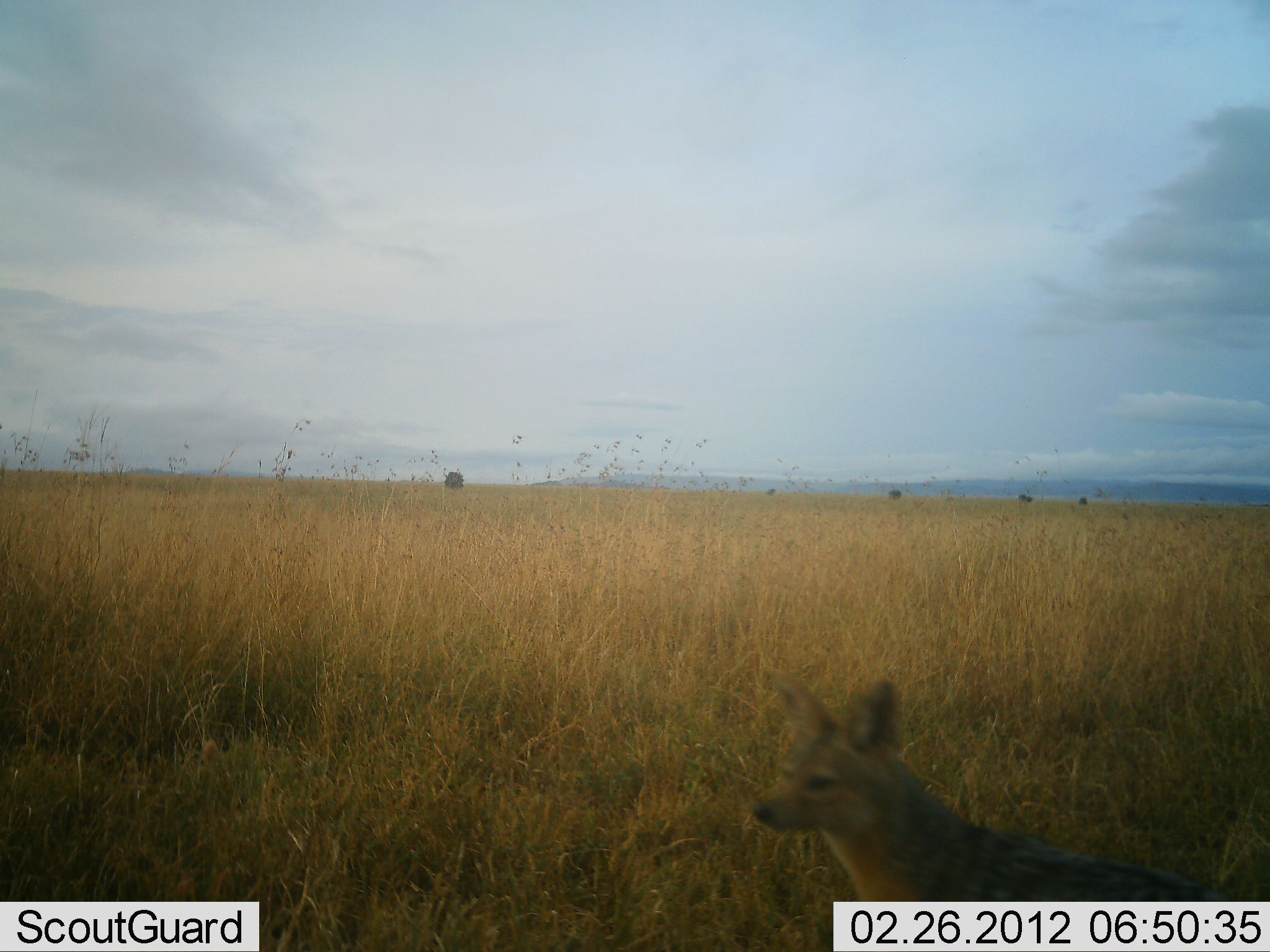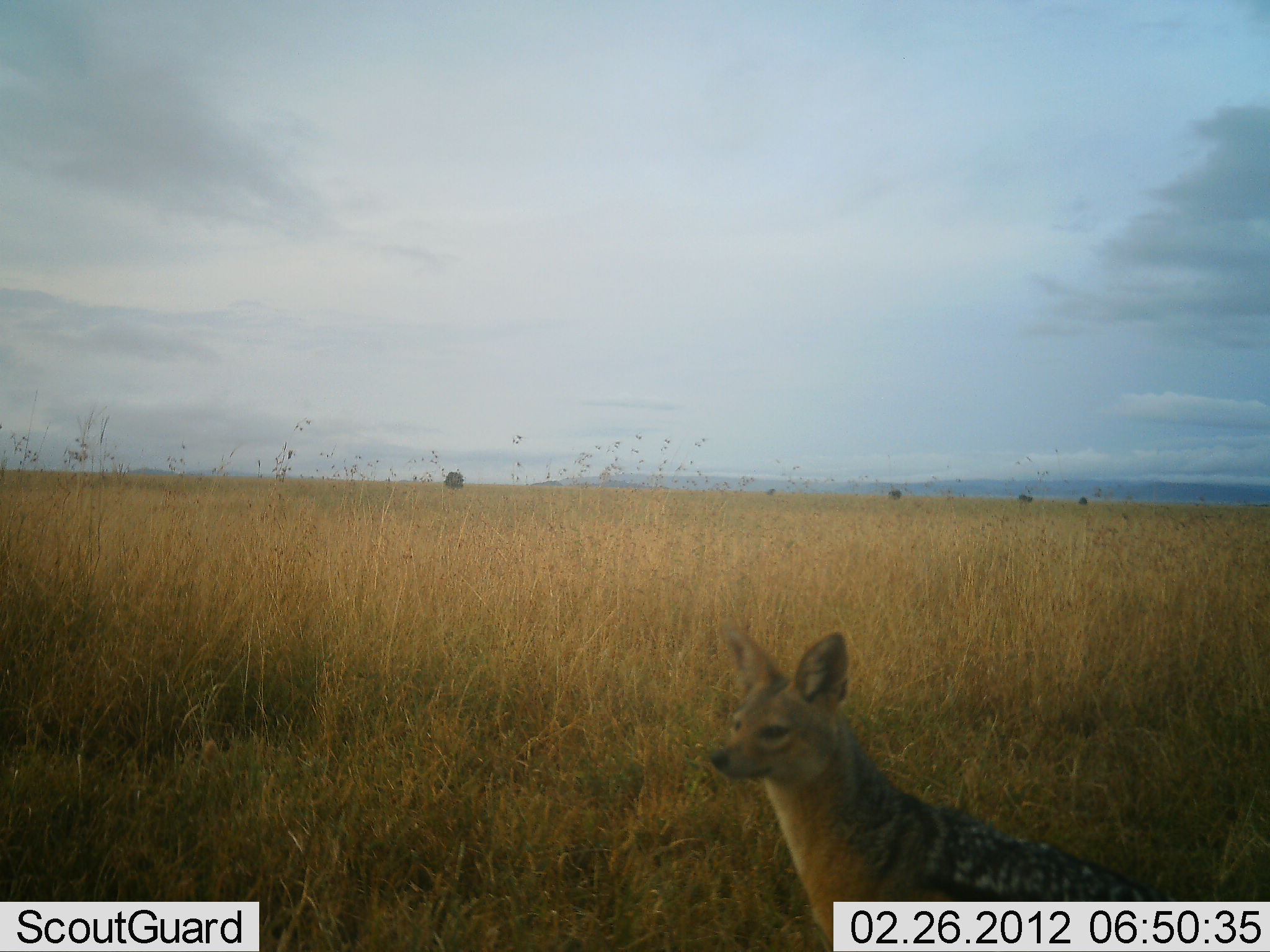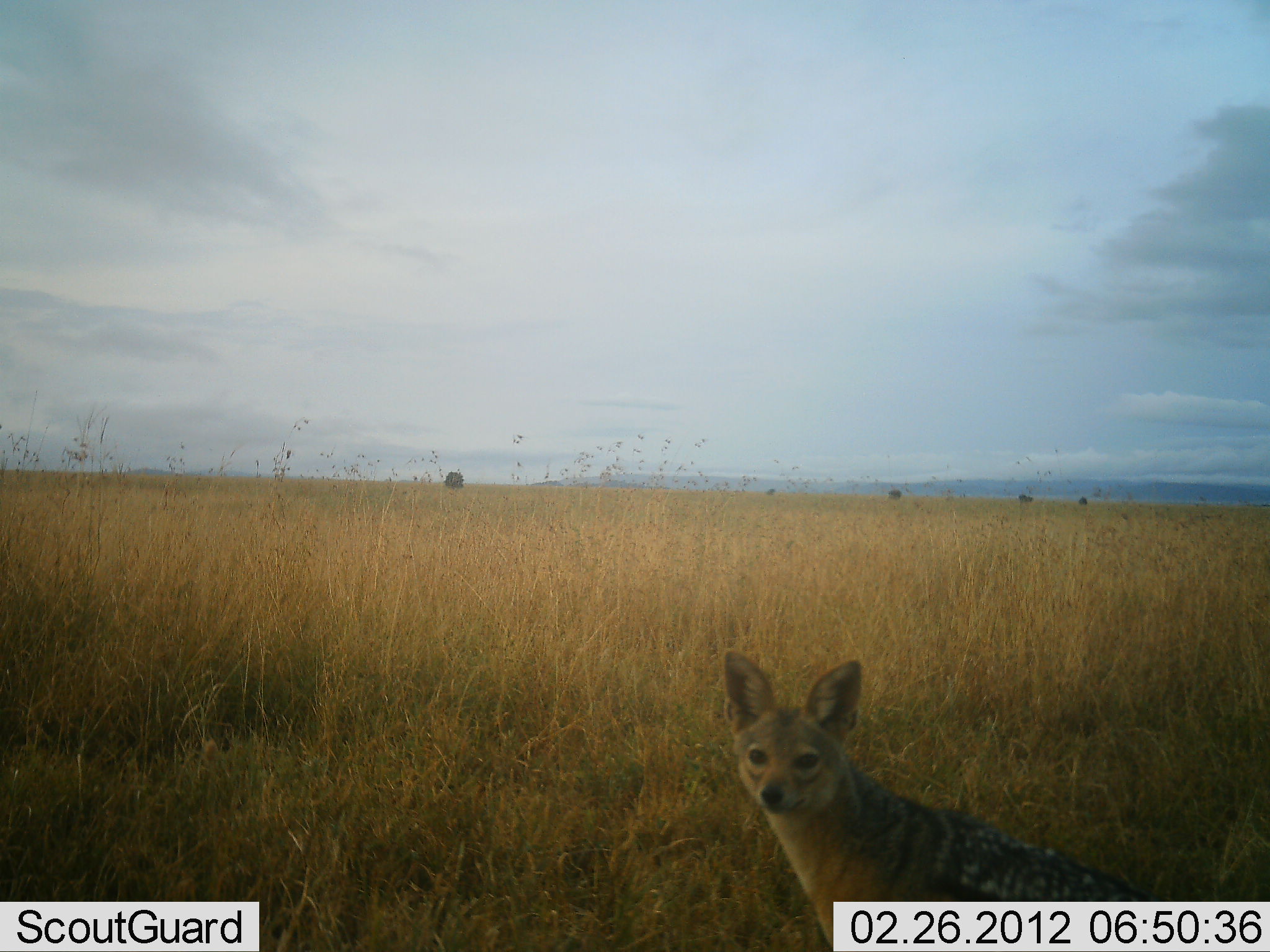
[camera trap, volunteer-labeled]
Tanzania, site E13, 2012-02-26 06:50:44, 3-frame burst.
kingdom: Animalia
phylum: Chordata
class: Mammalia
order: Carnivora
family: Canidae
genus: Lupulella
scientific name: Lupulella mesomelas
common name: black-backed jackal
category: jackal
Jackal (black-backed jackal) (Lupulella mesomelas), count 1. Behavior (volunteer vote fractions): standing 100%, resting 0%, moving 4%, interacting 0%. Young present (vote fraction): 0%. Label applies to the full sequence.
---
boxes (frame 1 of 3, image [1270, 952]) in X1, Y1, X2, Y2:
animal: 750, 668, 1270, 951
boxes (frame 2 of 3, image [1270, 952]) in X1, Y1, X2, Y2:
animal: 704, 629, 1241, 952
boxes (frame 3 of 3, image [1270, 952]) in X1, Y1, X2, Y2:
animal: 718, 648, 1173, 952